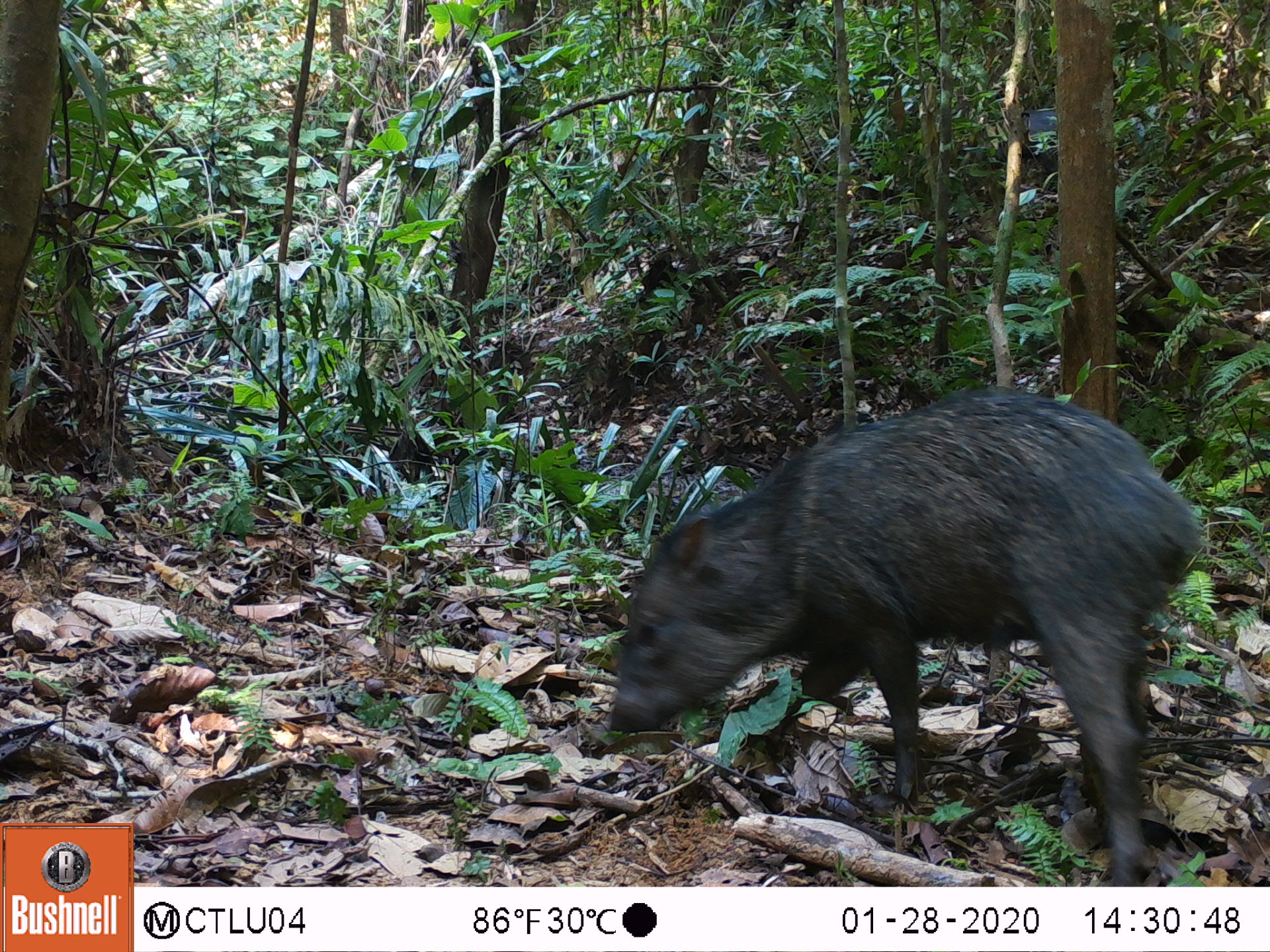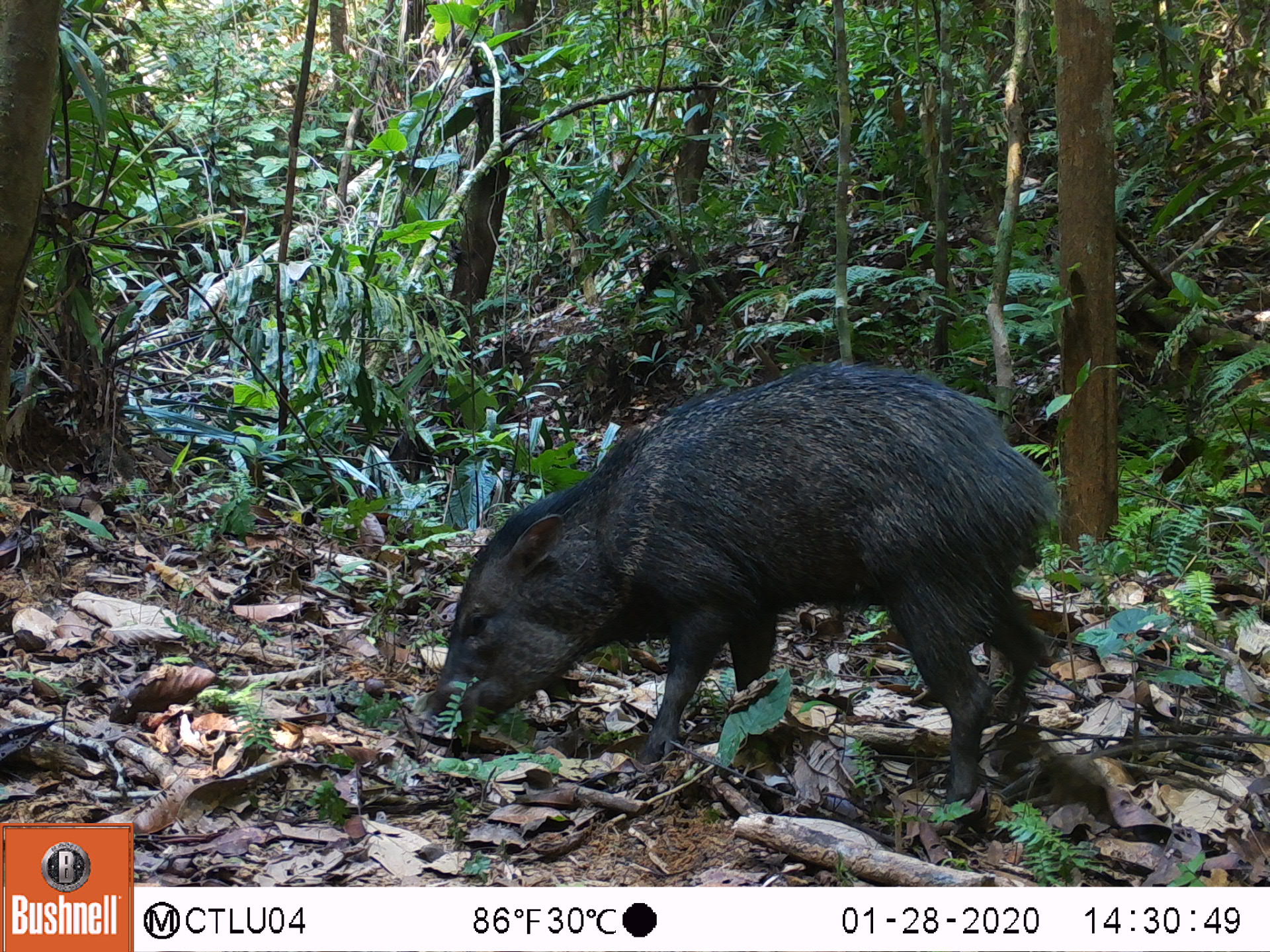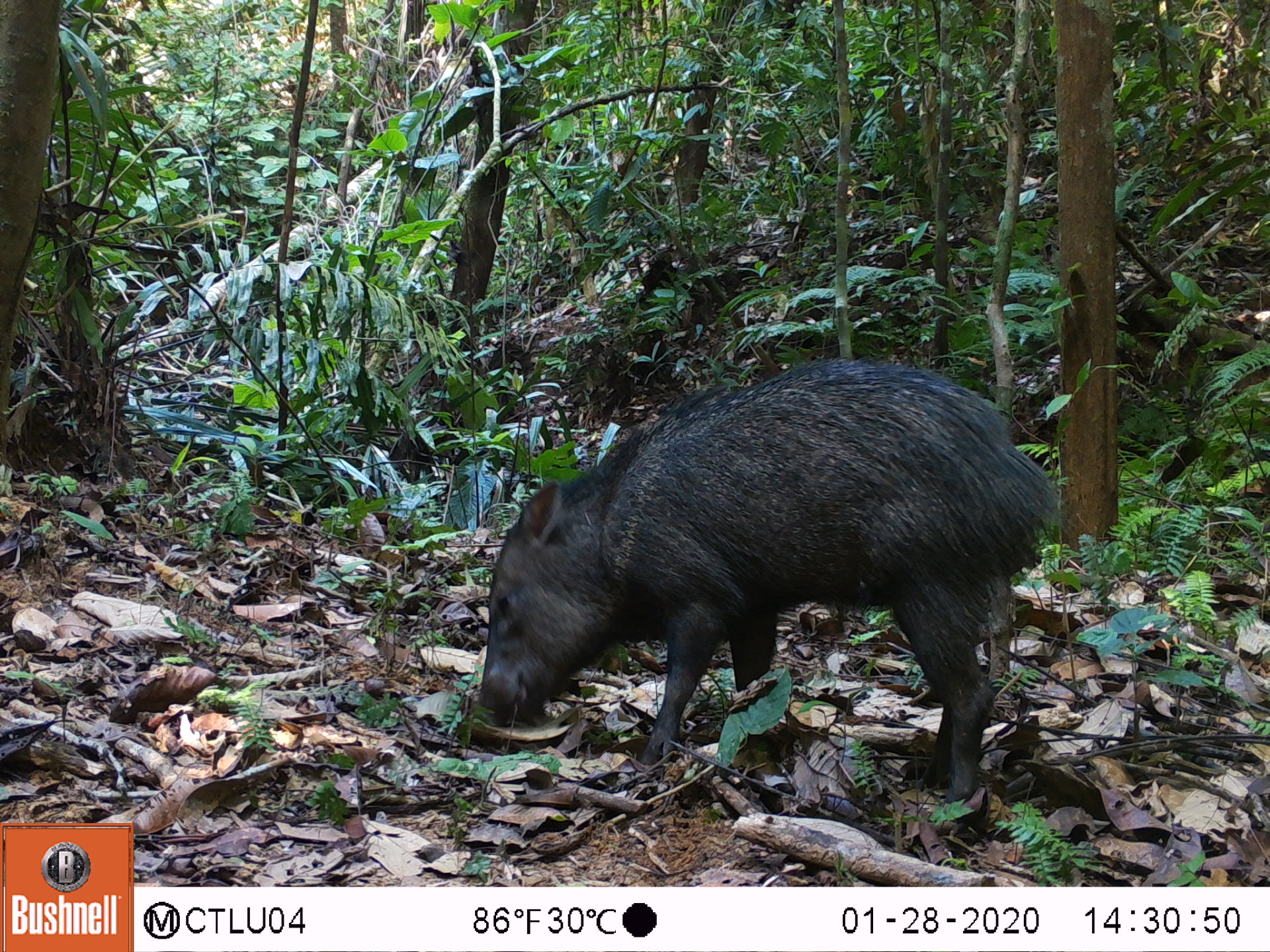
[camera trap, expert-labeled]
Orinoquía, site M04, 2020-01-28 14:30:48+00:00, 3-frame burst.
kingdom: Animalia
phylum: Chordata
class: Mammalia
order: Artiodactyla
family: Tayassuidae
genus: Pecari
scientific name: Pecari tajacu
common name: collared peccary